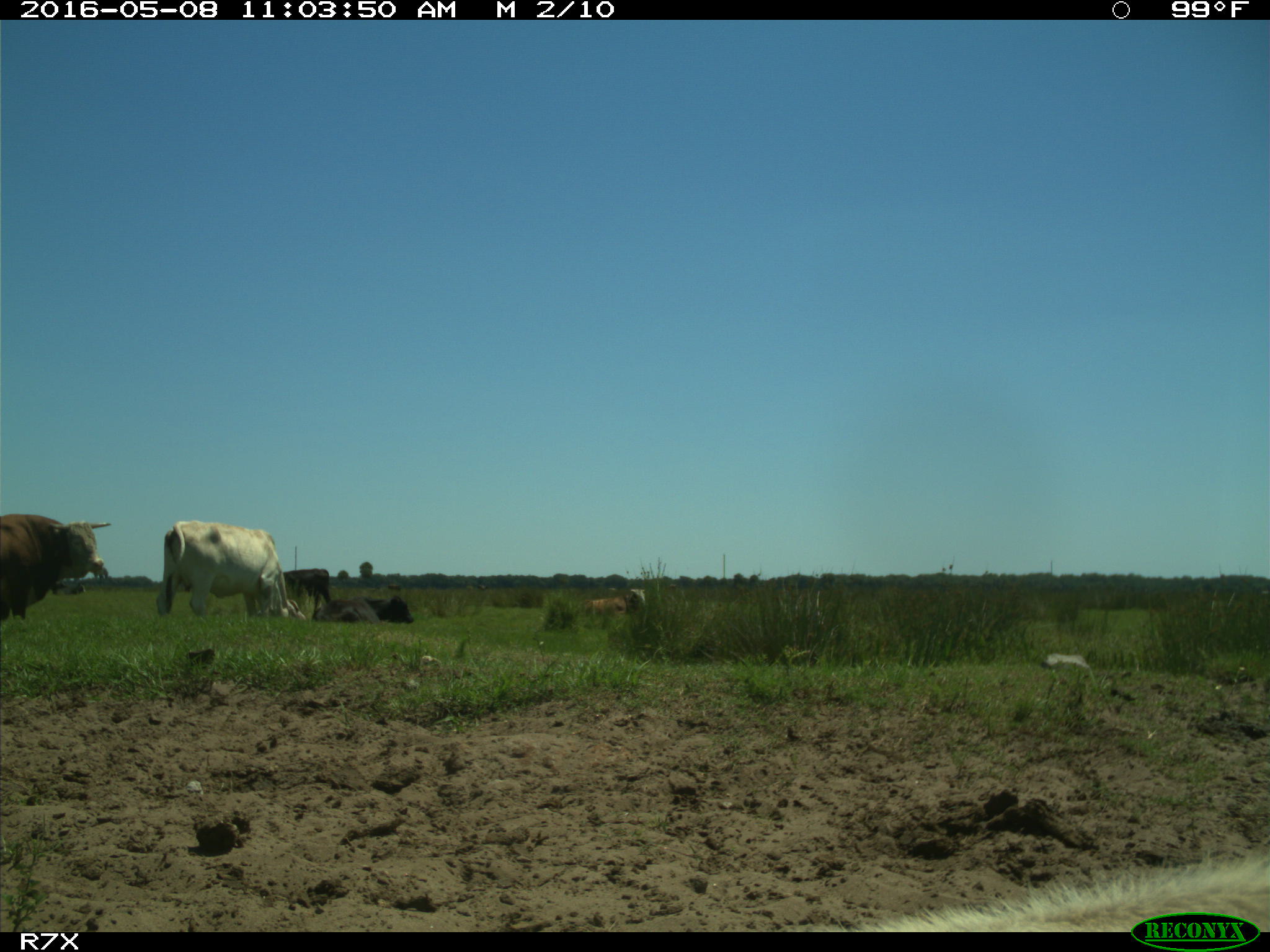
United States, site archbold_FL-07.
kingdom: Animalia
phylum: Chordata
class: Mammalia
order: Artiodactyla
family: Bovidae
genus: Bos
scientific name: Bos taurus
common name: domestic cow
Bos taurus (domestic cow).